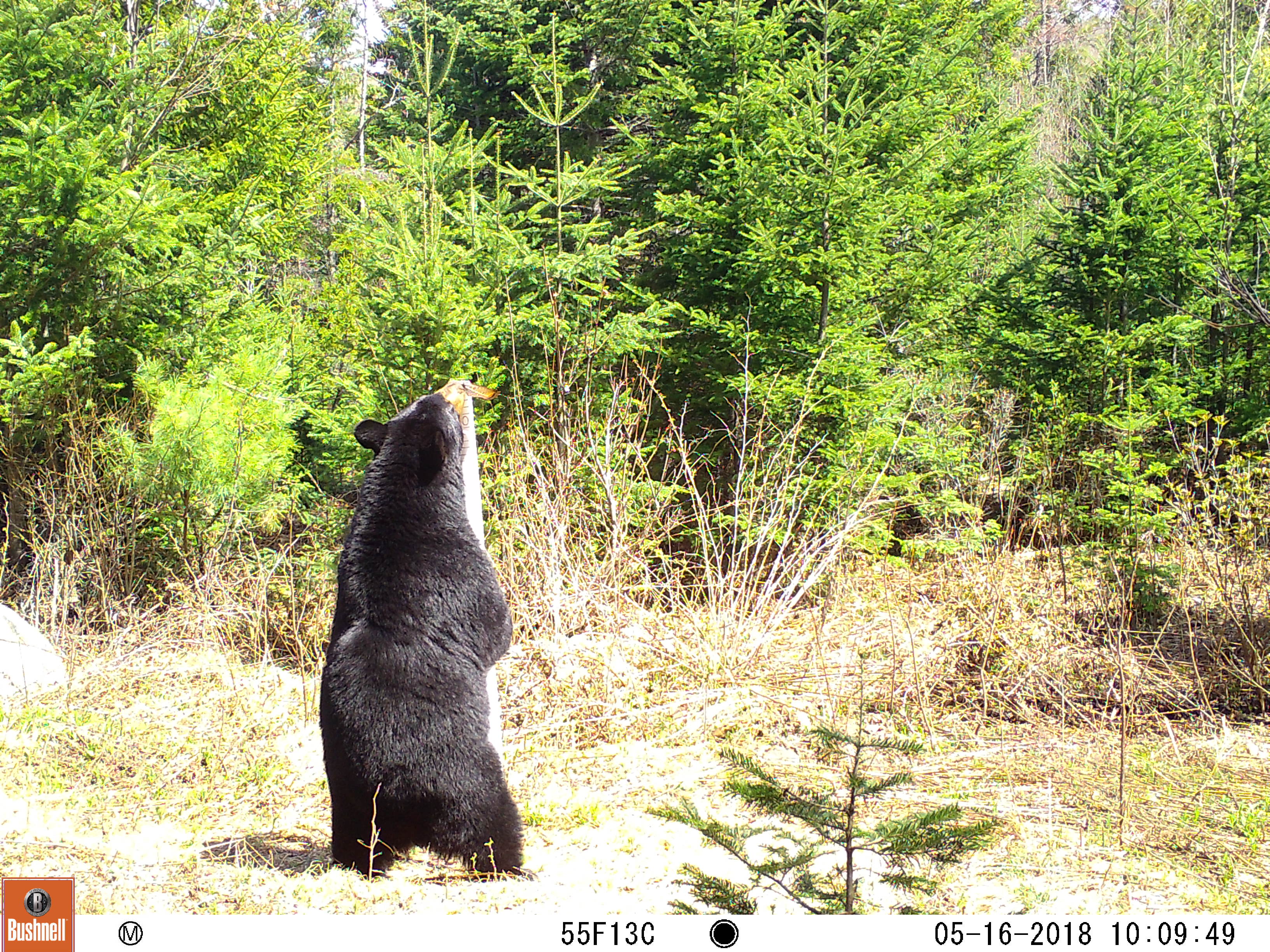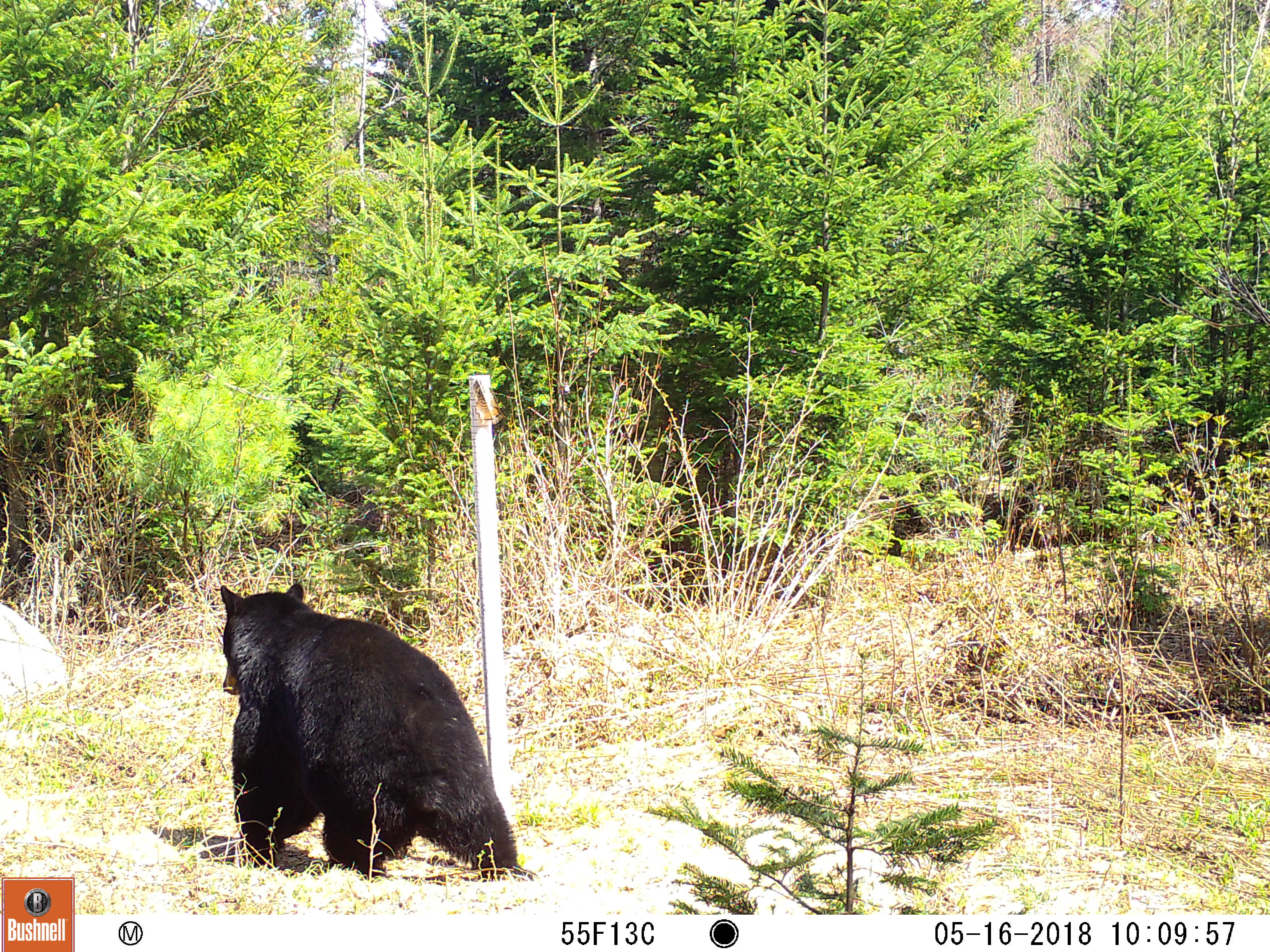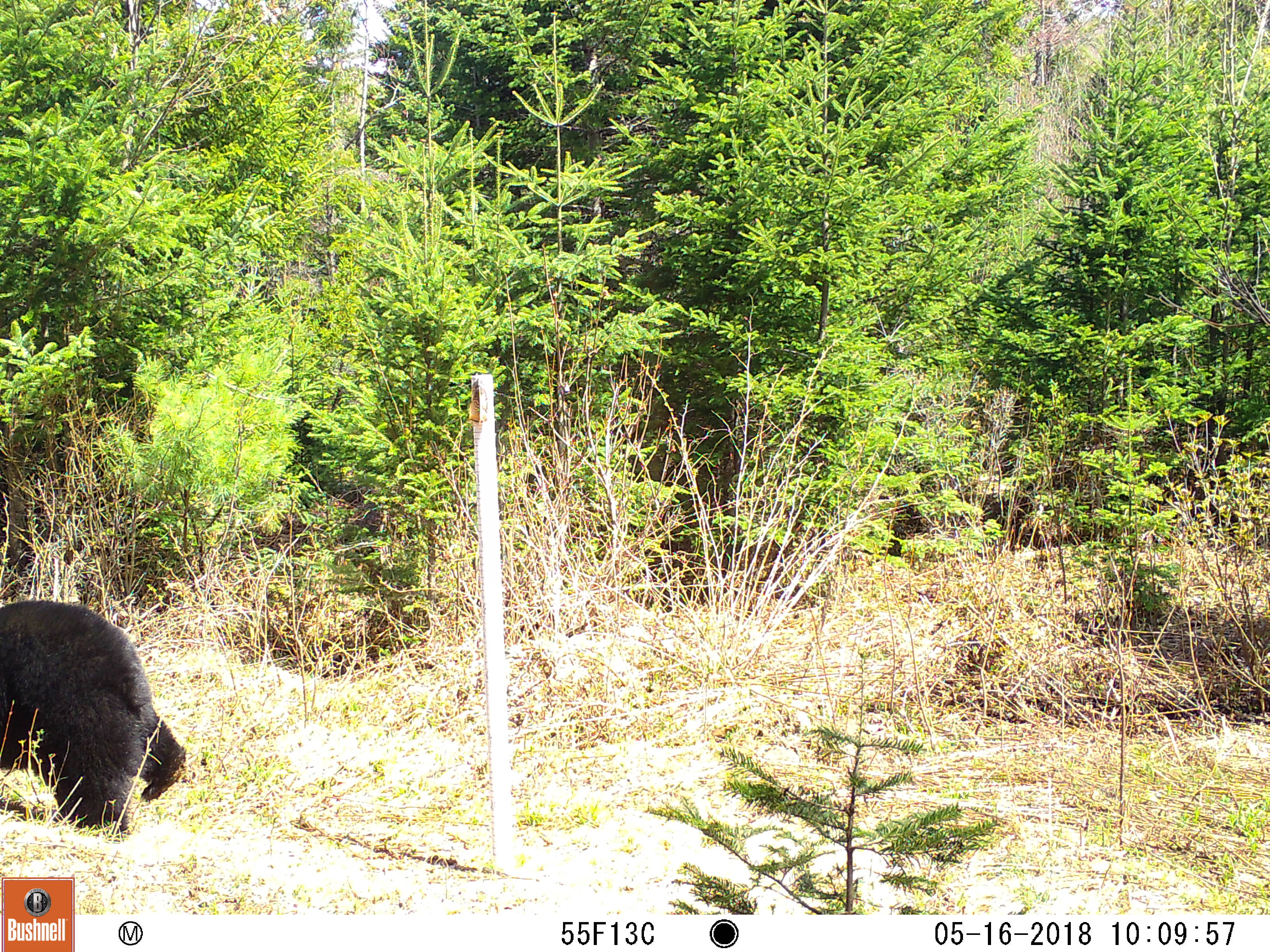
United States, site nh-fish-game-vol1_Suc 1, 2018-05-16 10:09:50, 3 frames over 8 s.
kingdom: Animalia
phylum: Chordata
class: Mammalia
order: Carnivora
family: Ursidae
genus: Ursus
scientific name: Ursus americanus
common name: black bear